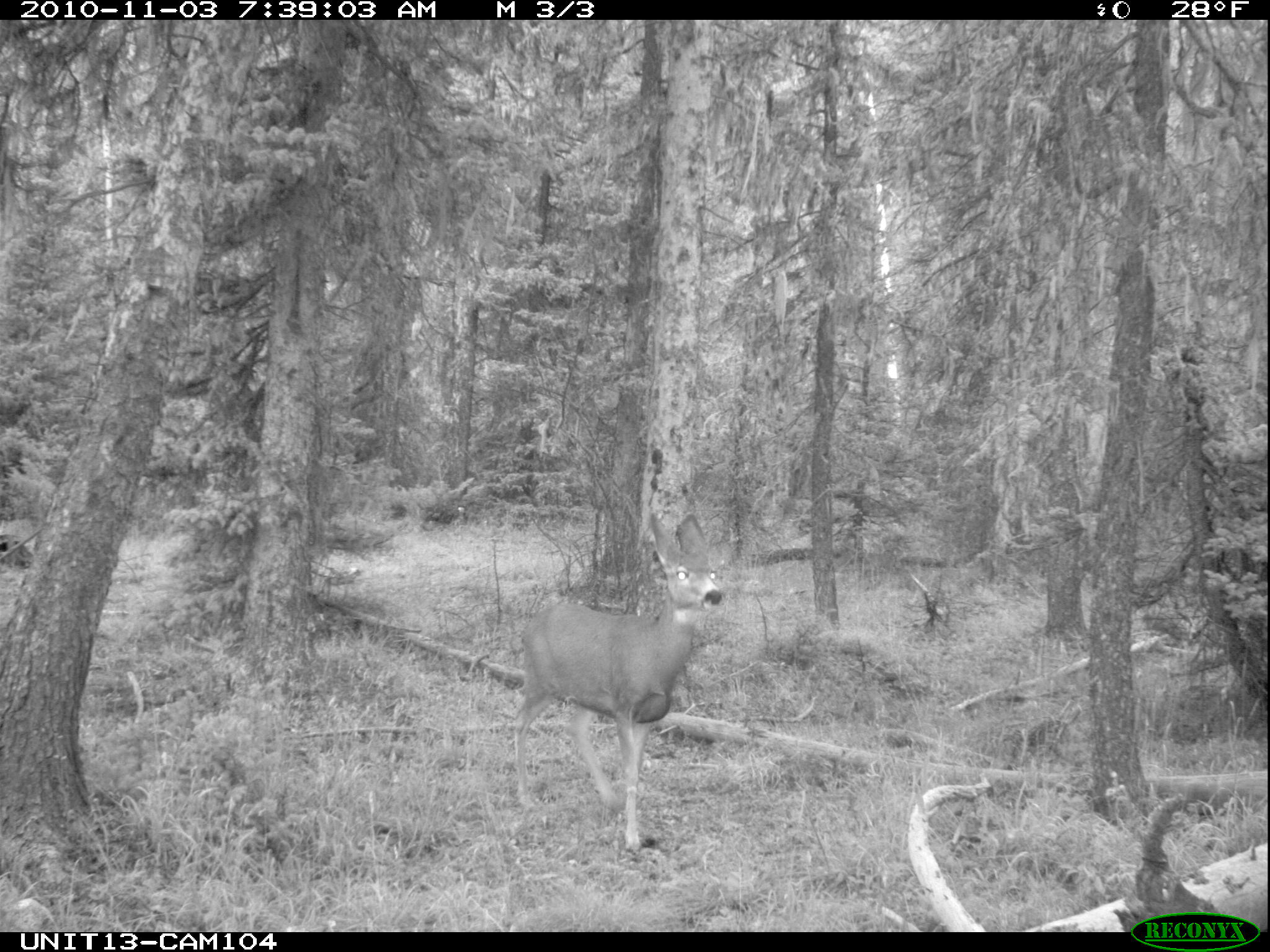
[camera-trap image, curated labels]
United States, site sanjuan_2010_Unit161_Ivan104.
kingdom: Animalia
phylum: Chordata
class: Mammalia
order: Artiodactyla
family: Cervidae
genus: Odocoileus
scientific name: Odocoileus hemionus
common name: mule deer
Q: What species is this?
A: Odocoileus hemionus (mule deer).